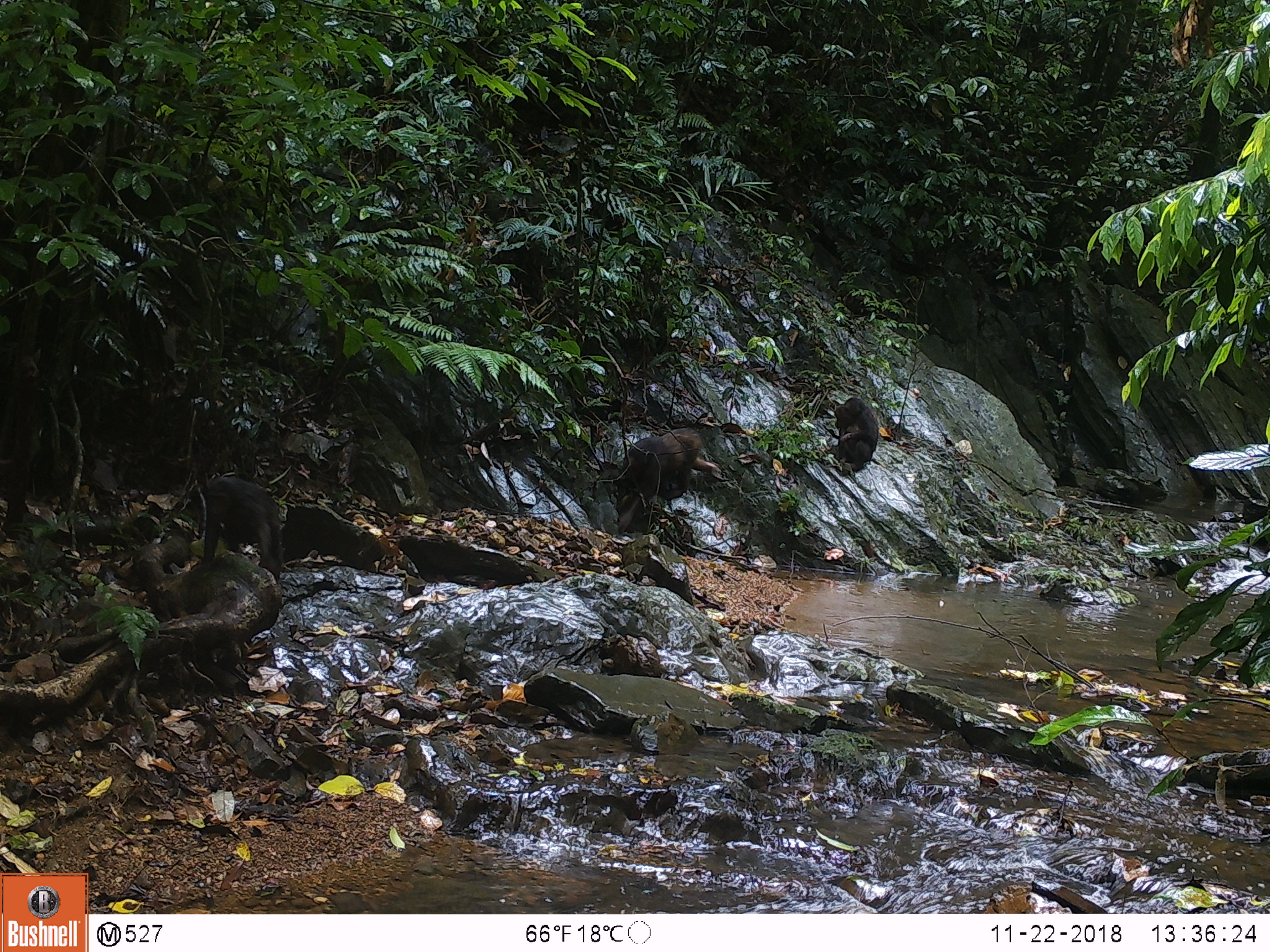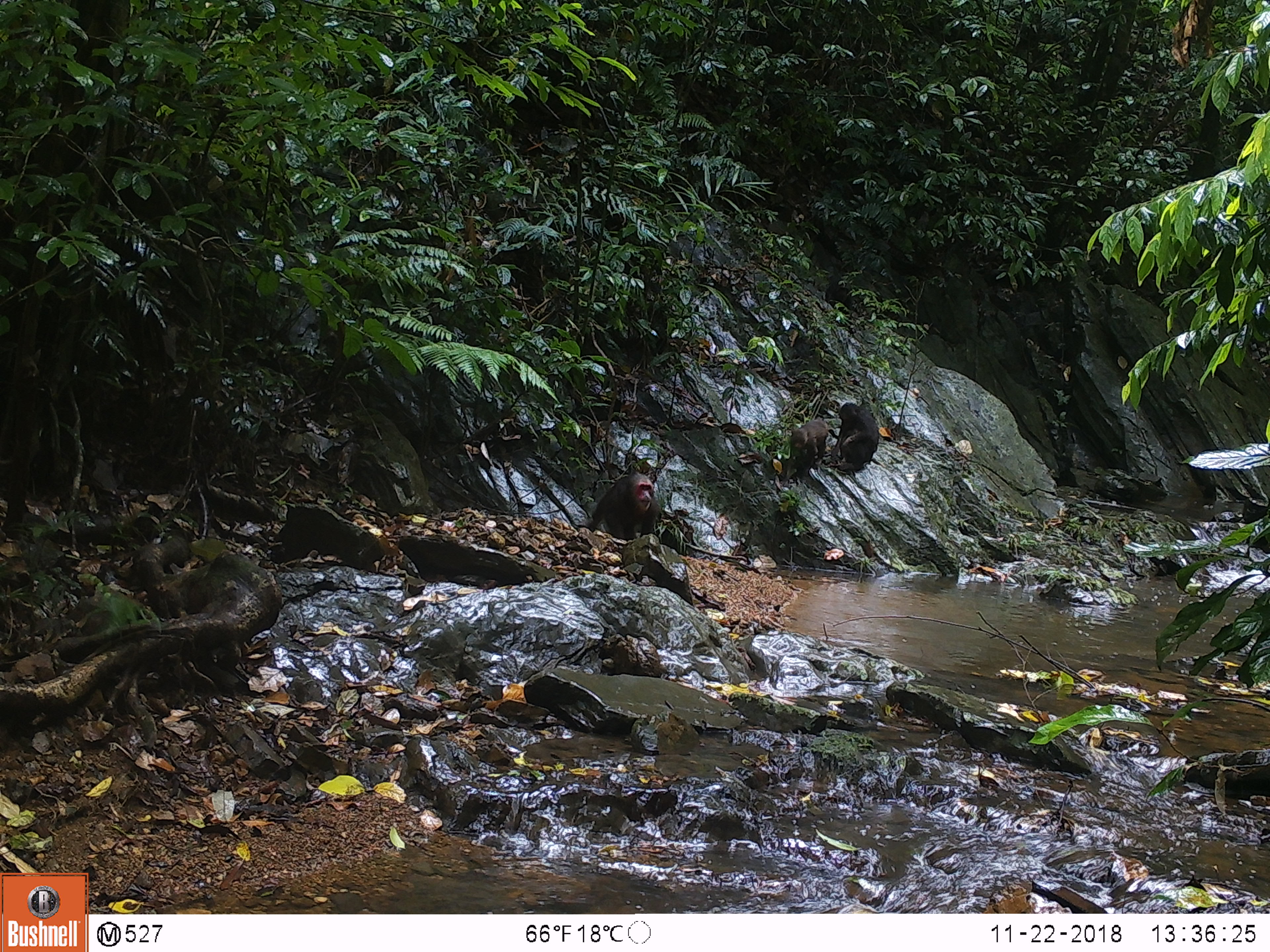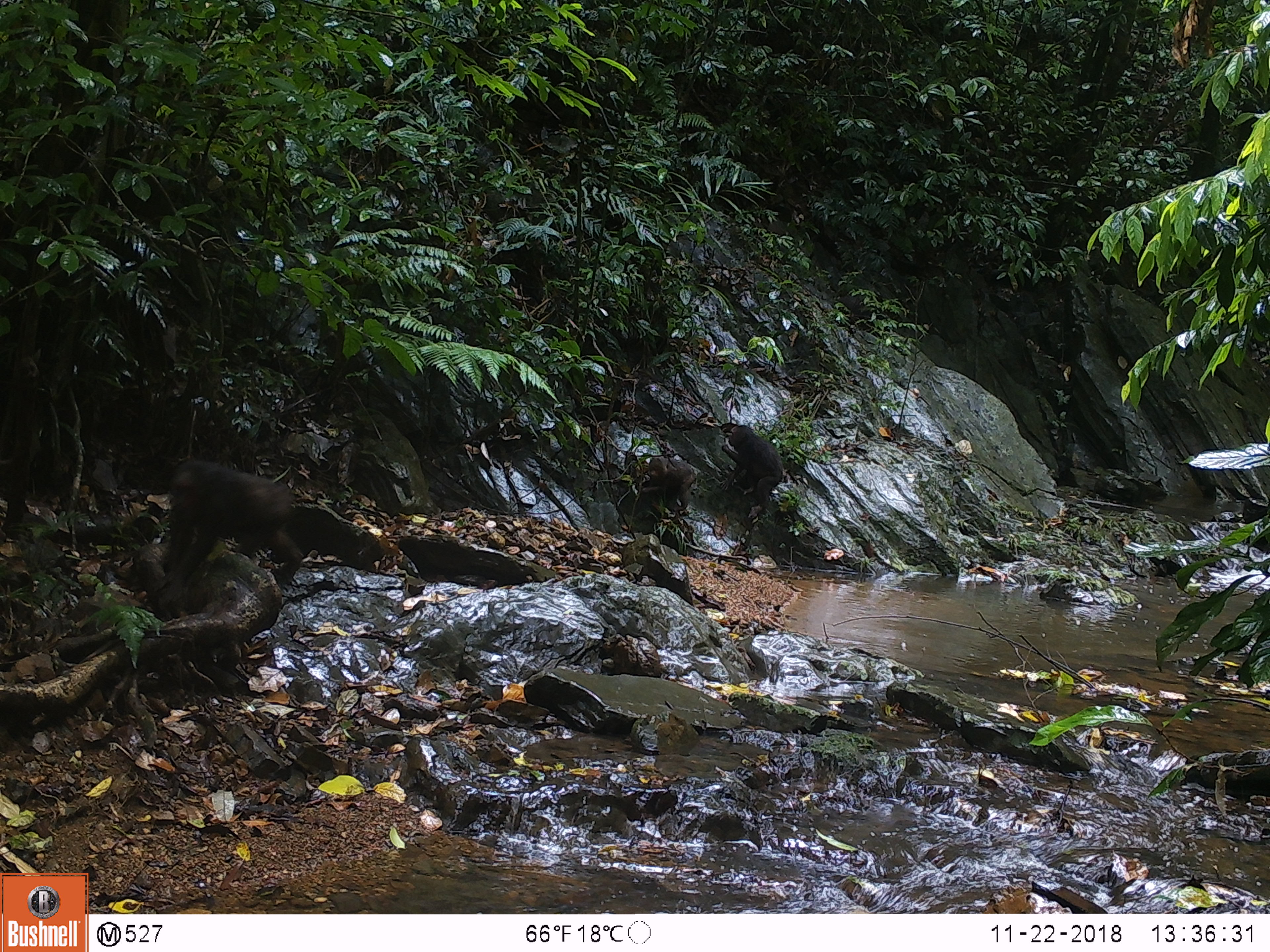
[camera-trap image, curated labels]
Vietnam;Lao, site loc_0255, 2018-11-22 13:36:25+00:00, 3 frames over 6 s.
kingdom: Animalia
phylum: Chordata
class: Mammalia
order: Primates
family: Cercopithecidae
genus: Macaca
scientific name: Macaca arctoides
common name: stump-tailed macaque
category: stump tailed macaque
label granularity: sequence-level